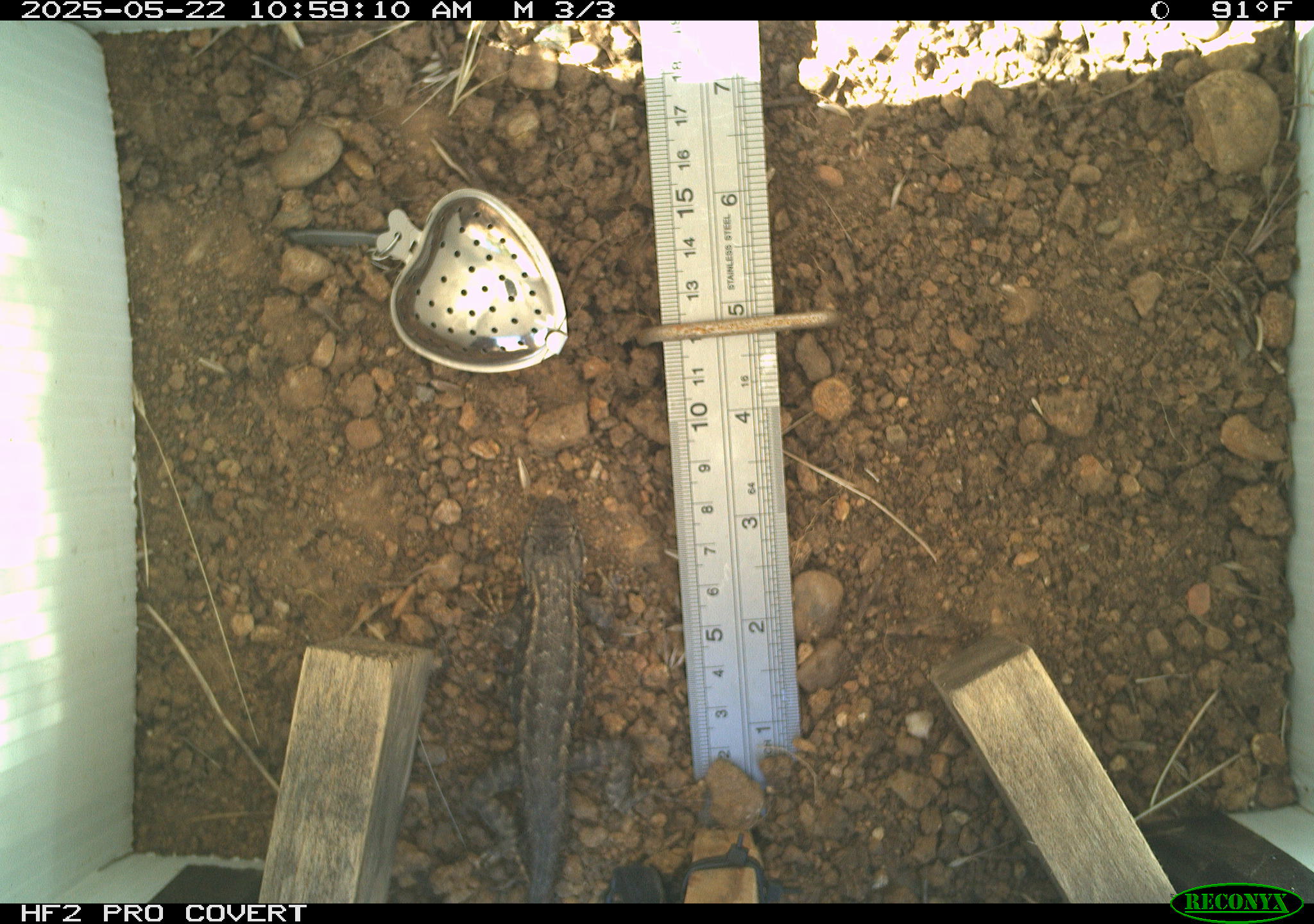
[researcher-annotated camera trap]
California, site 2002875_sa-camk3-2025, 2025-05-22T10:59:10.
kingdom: Animalia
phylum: Chordata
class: Reptilia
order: Squamata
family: Phrynosomatidae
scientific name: Phrynosomatidae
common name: north american spiny lizards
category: sceloporus/uta species